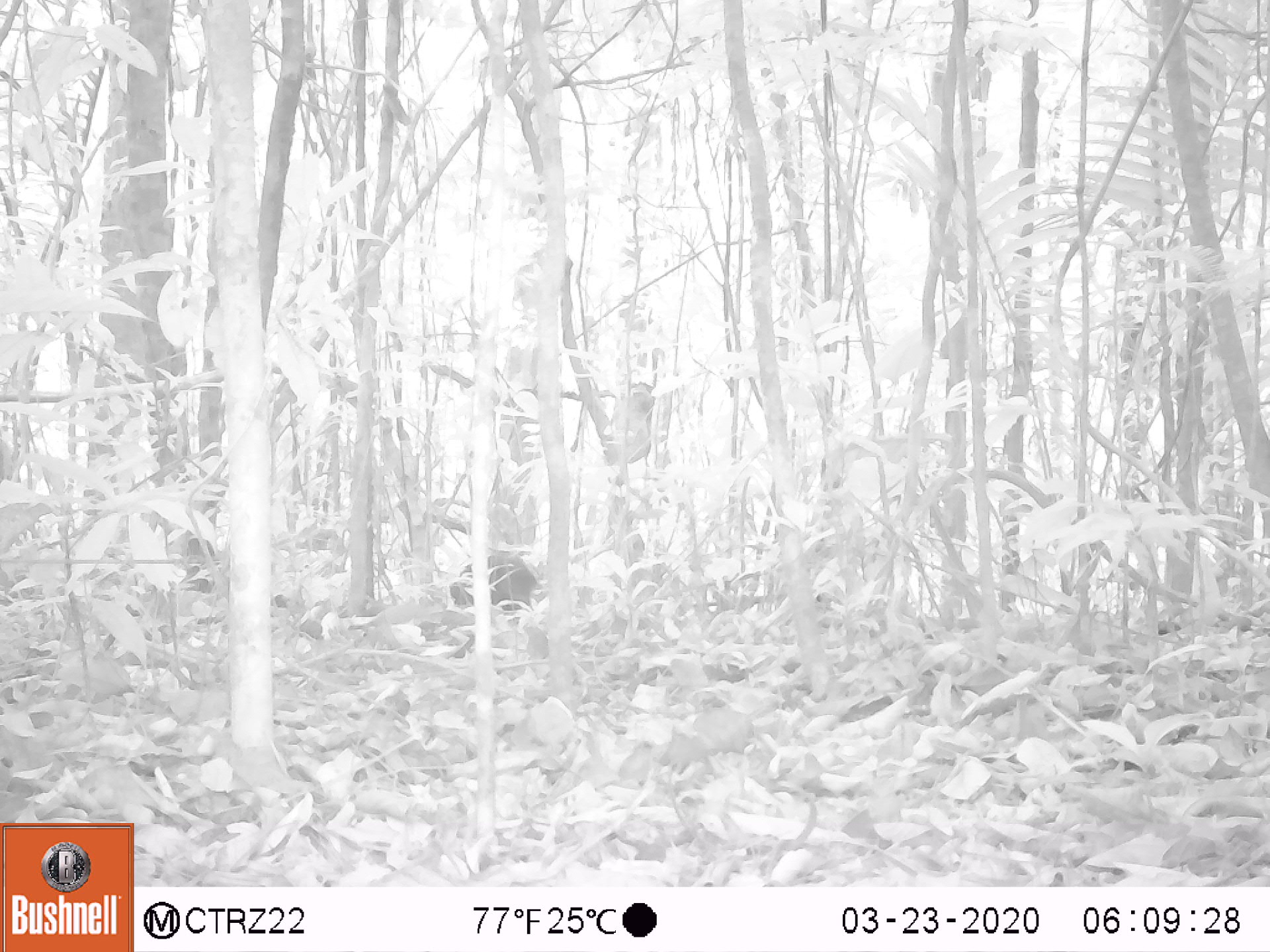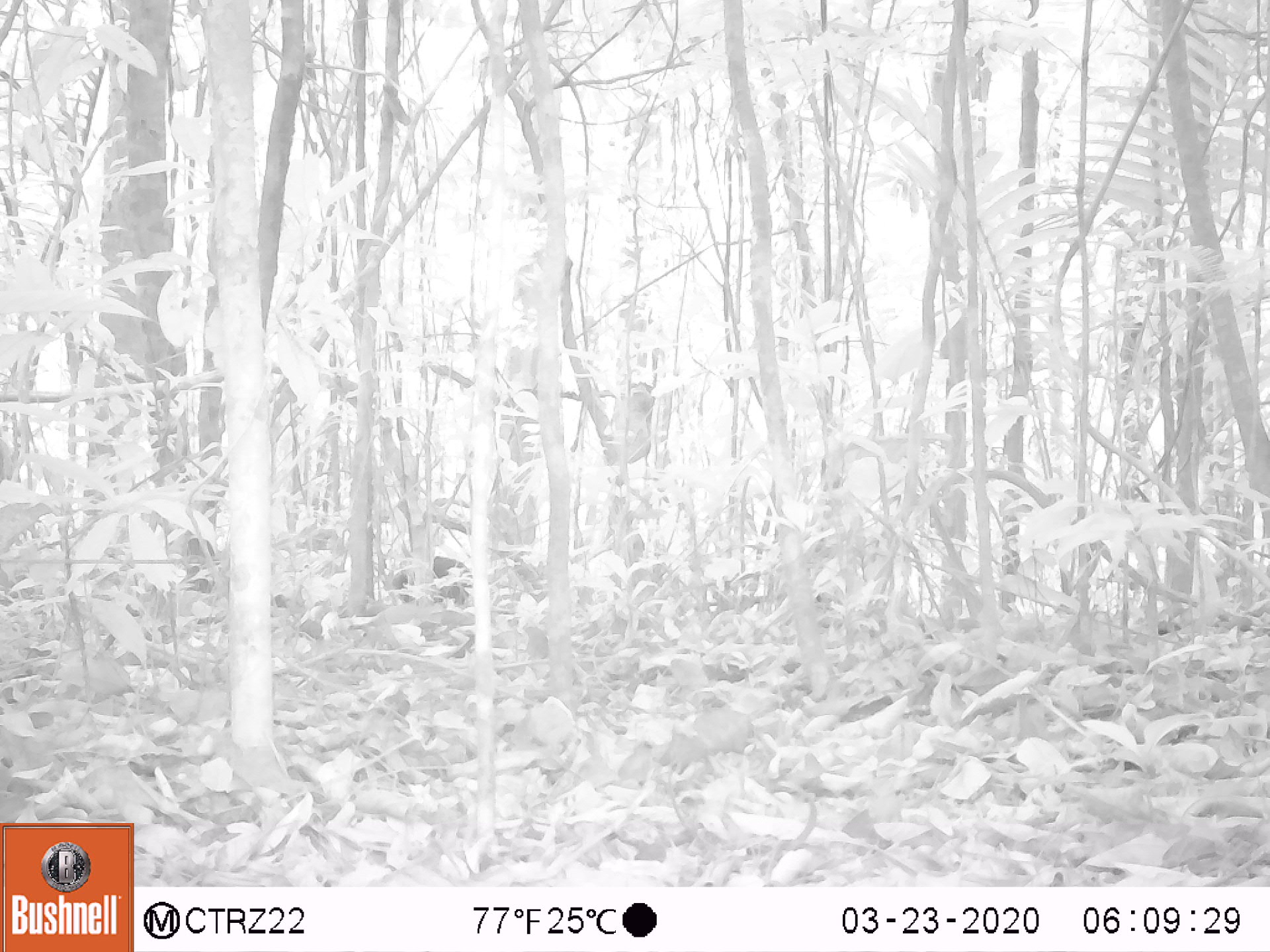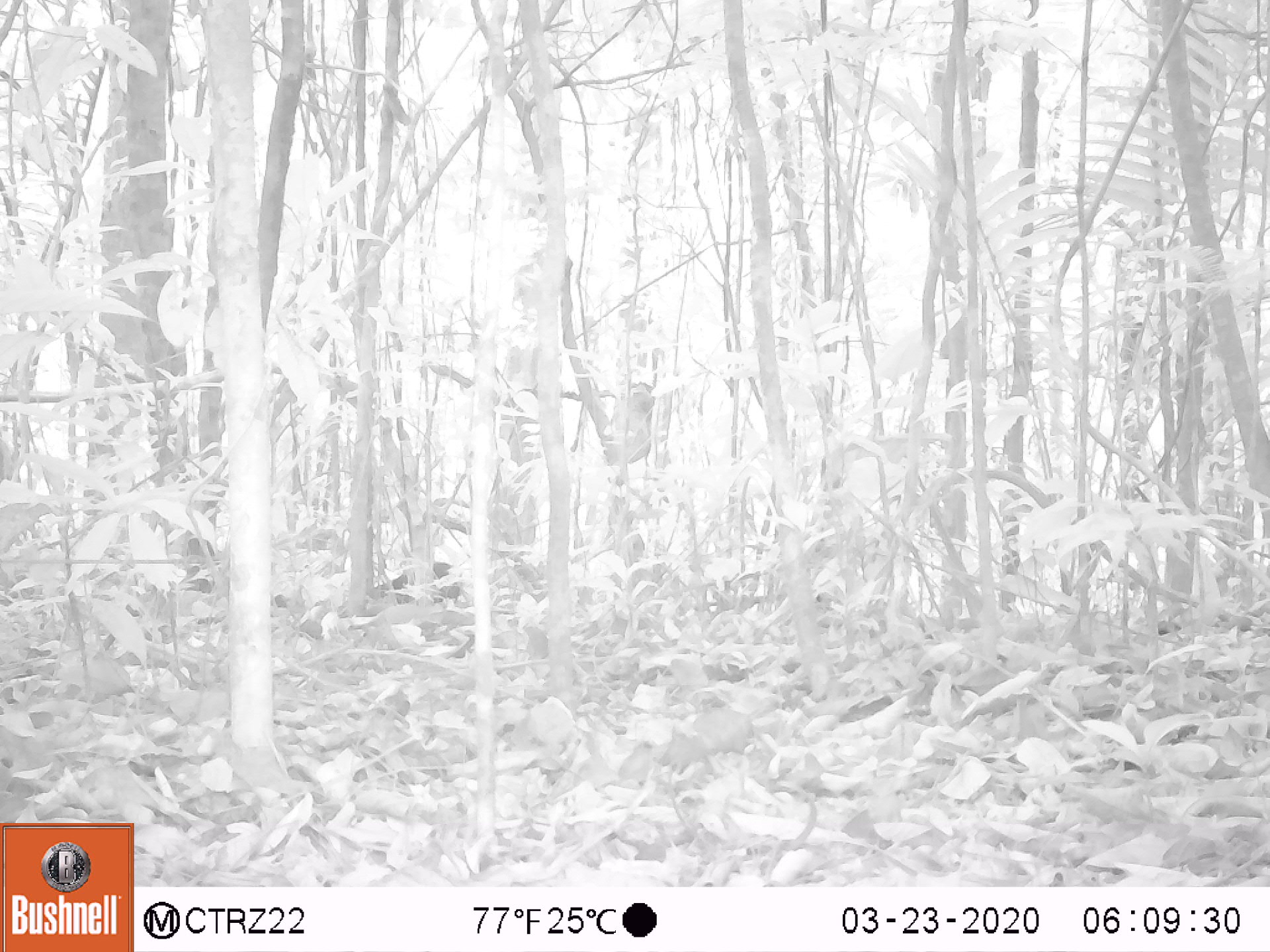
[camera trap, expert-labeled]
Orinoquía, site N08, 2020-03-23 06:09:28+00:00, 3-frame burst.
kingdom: Animalia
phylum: Chordata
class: Mammalia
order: Rodentia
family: Dasyproctidae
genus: Dasyprocta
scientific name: Dasyprocta fuliginosa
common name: black agouti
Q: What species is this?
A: Black agouti (Dasyprocta fuliginosa).